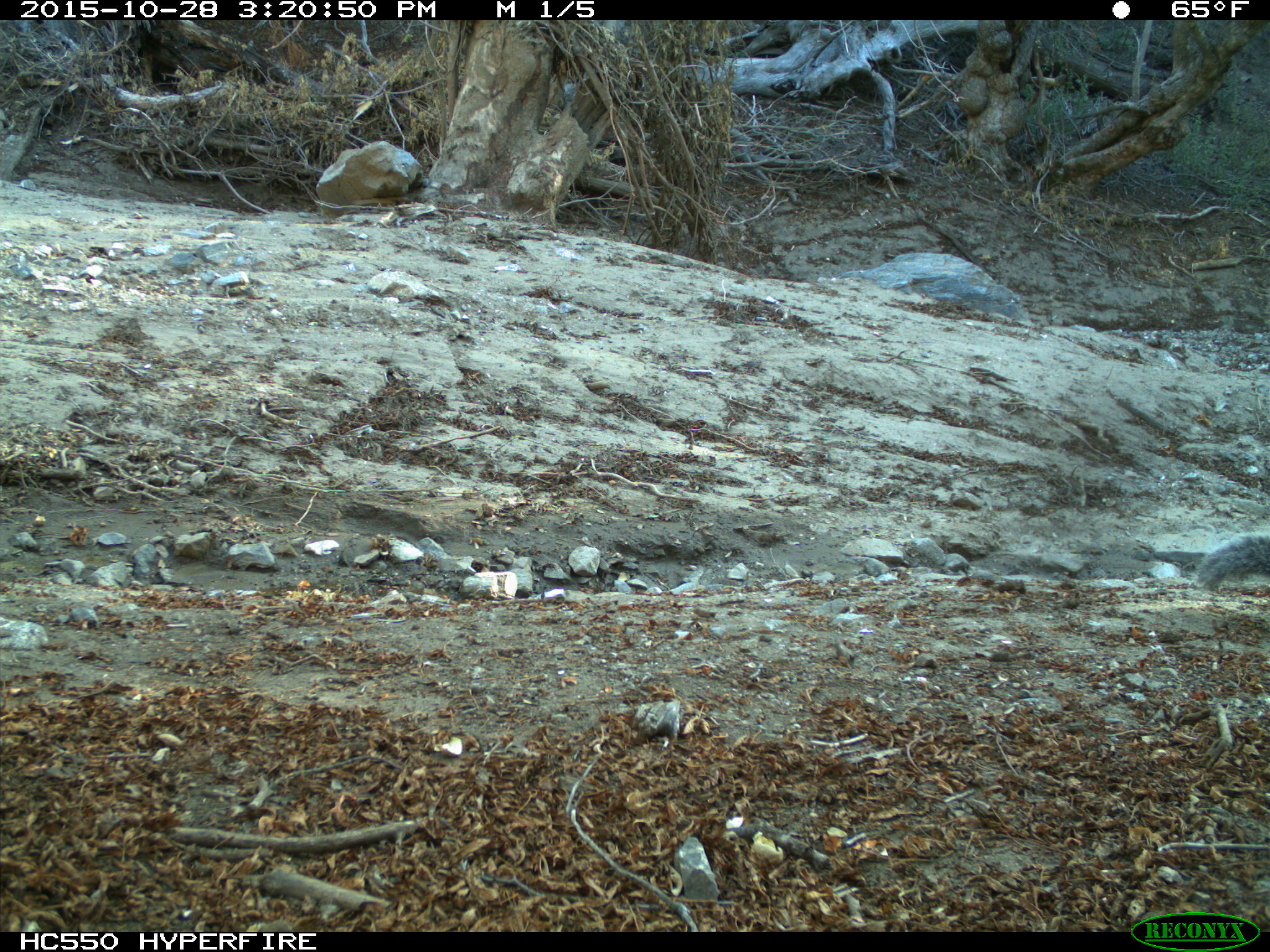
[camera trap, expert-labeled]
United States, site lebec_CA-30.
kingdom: Animalia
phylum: Chordata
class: Mammalia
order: Rodentia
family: Sciuridae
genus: Sciurus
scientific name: Sciurus carolinensis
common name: eastern gray squirrel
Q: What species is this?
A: Sciurus carolinensis (eastern gray squirrel).